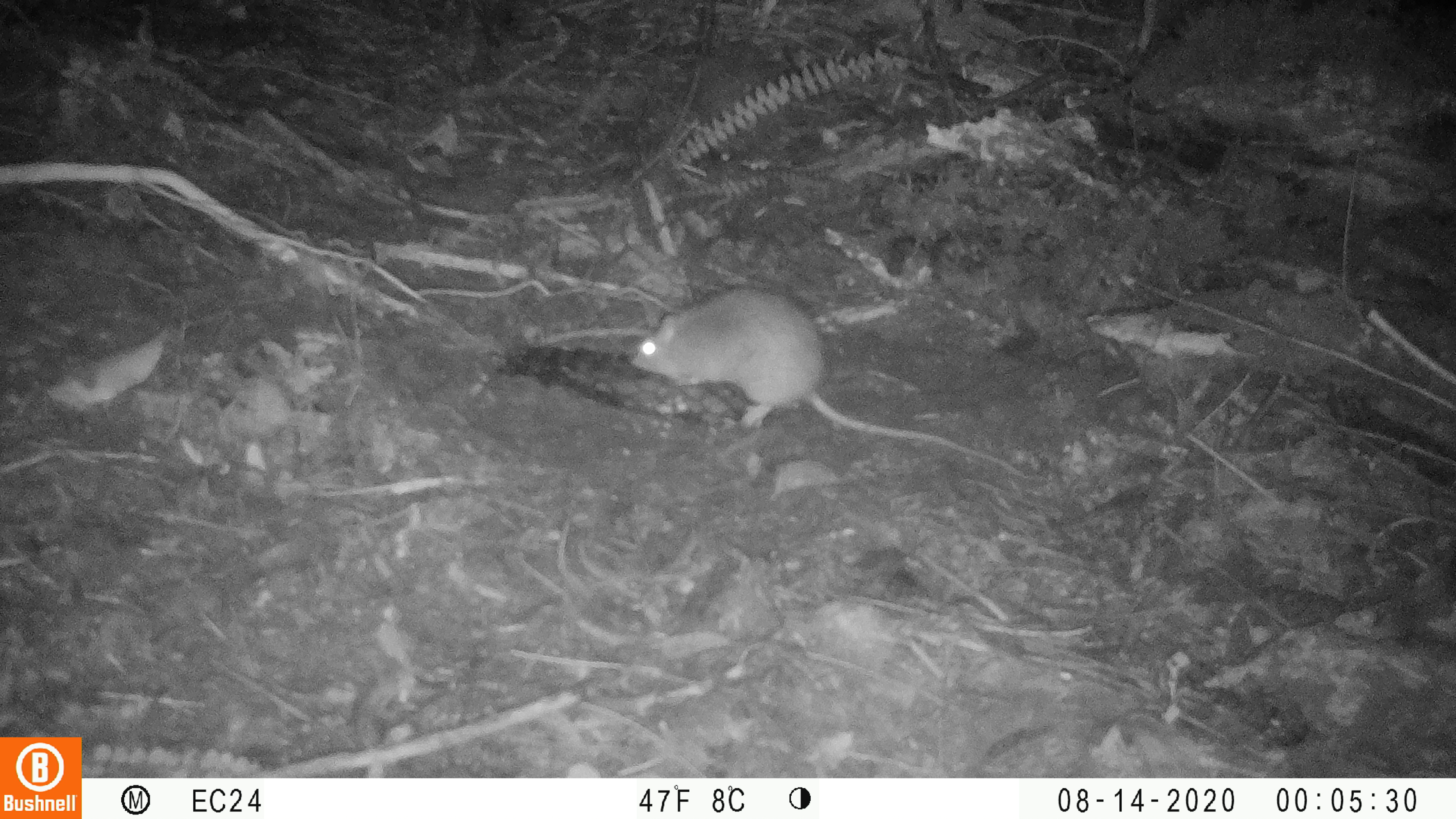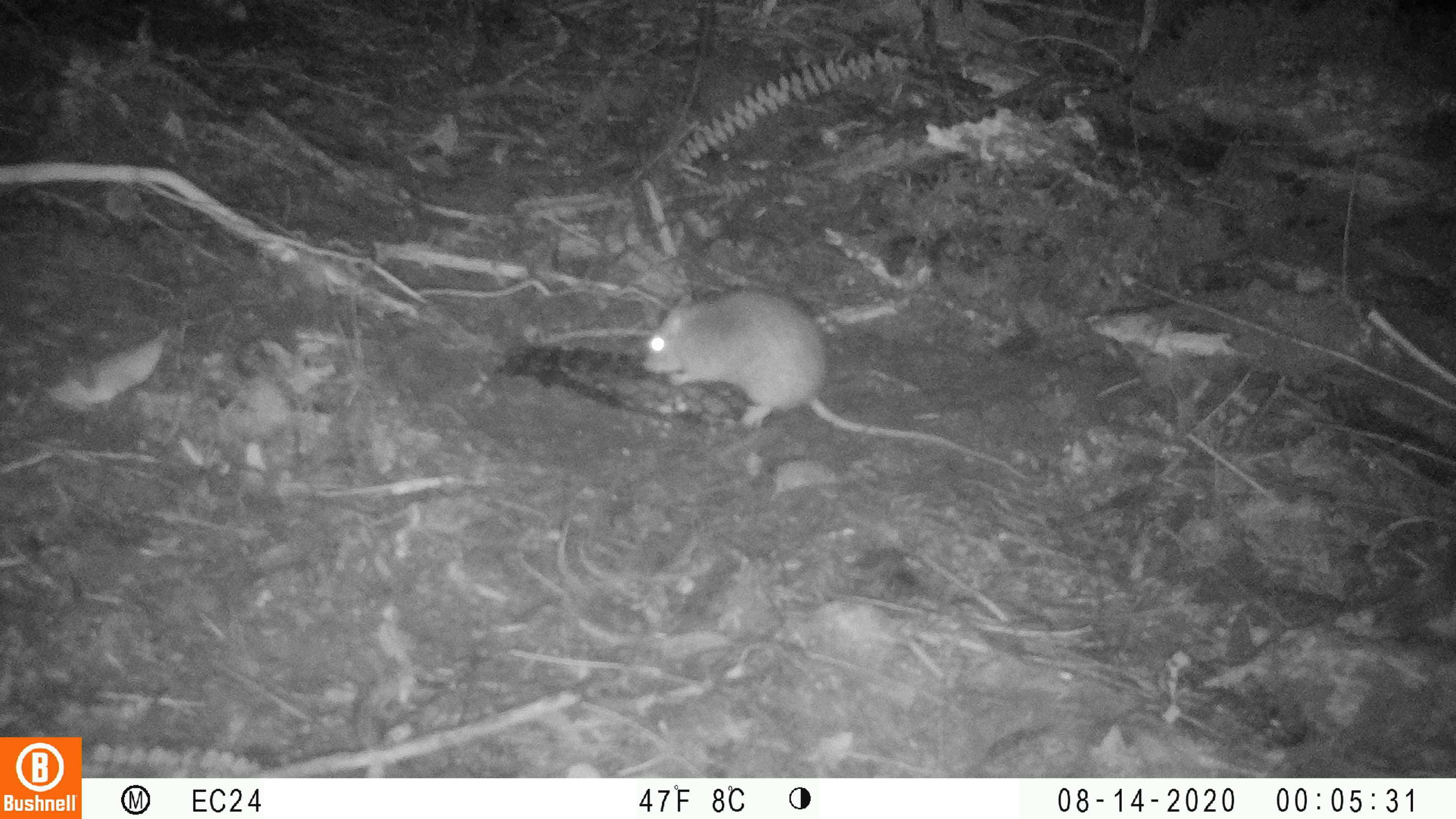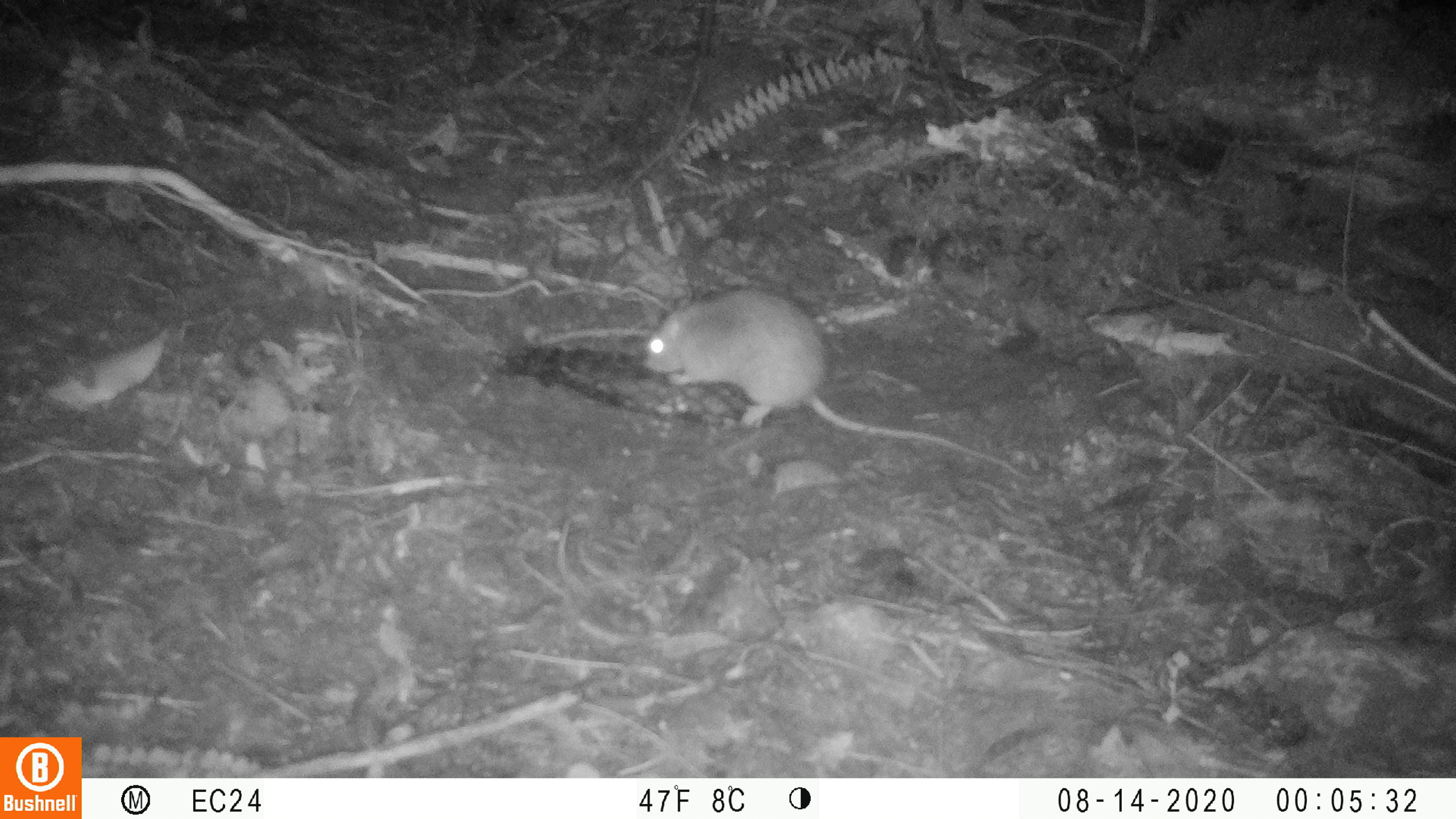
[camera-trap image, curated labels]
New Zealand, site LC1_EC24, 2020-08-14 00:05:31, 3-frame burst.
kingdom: Animalia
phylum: Chordata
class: Mammalia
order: Rodentia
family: Muridae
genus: Rattus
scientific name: Rattus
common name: rat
Rat (Rattus).